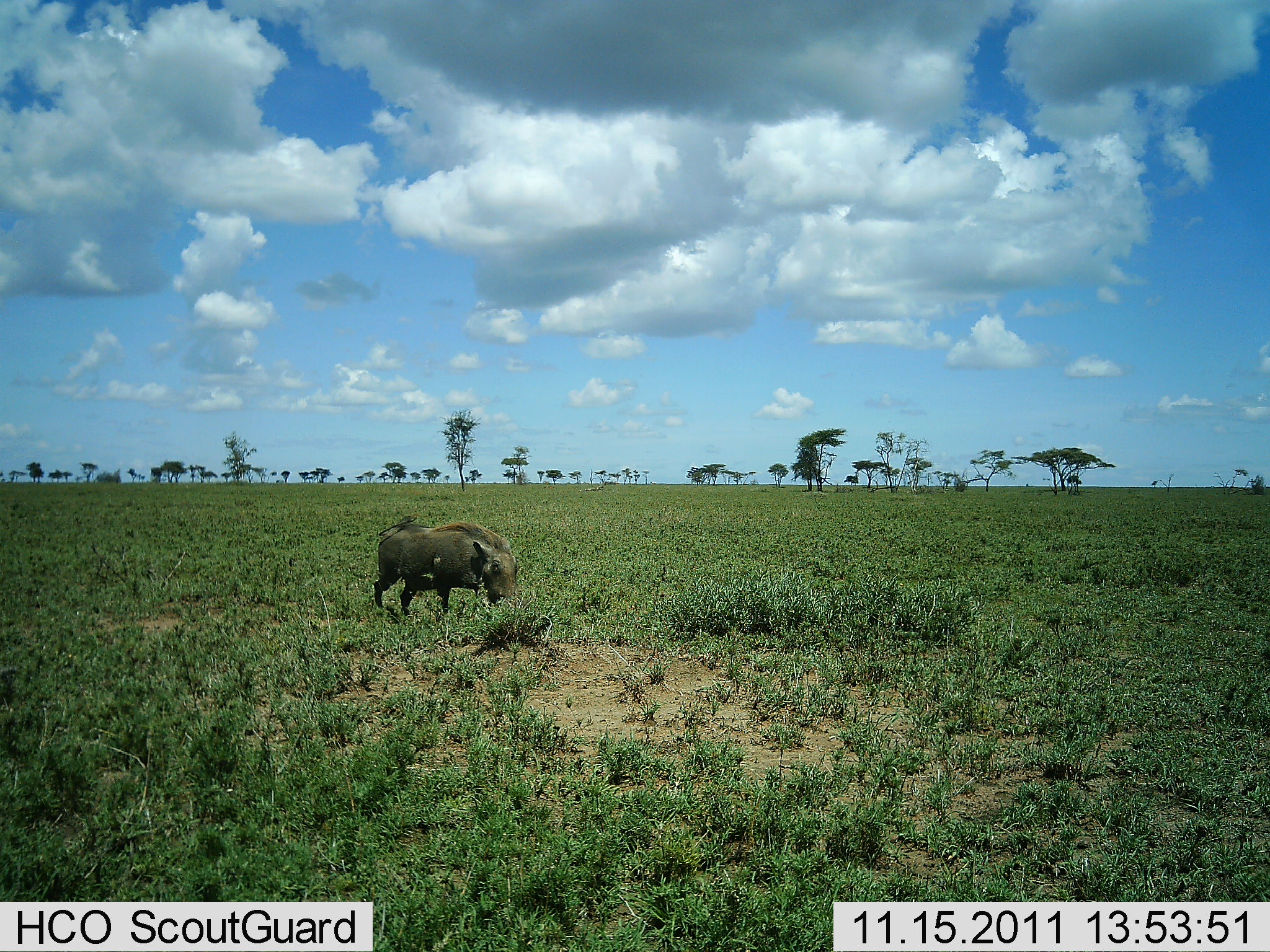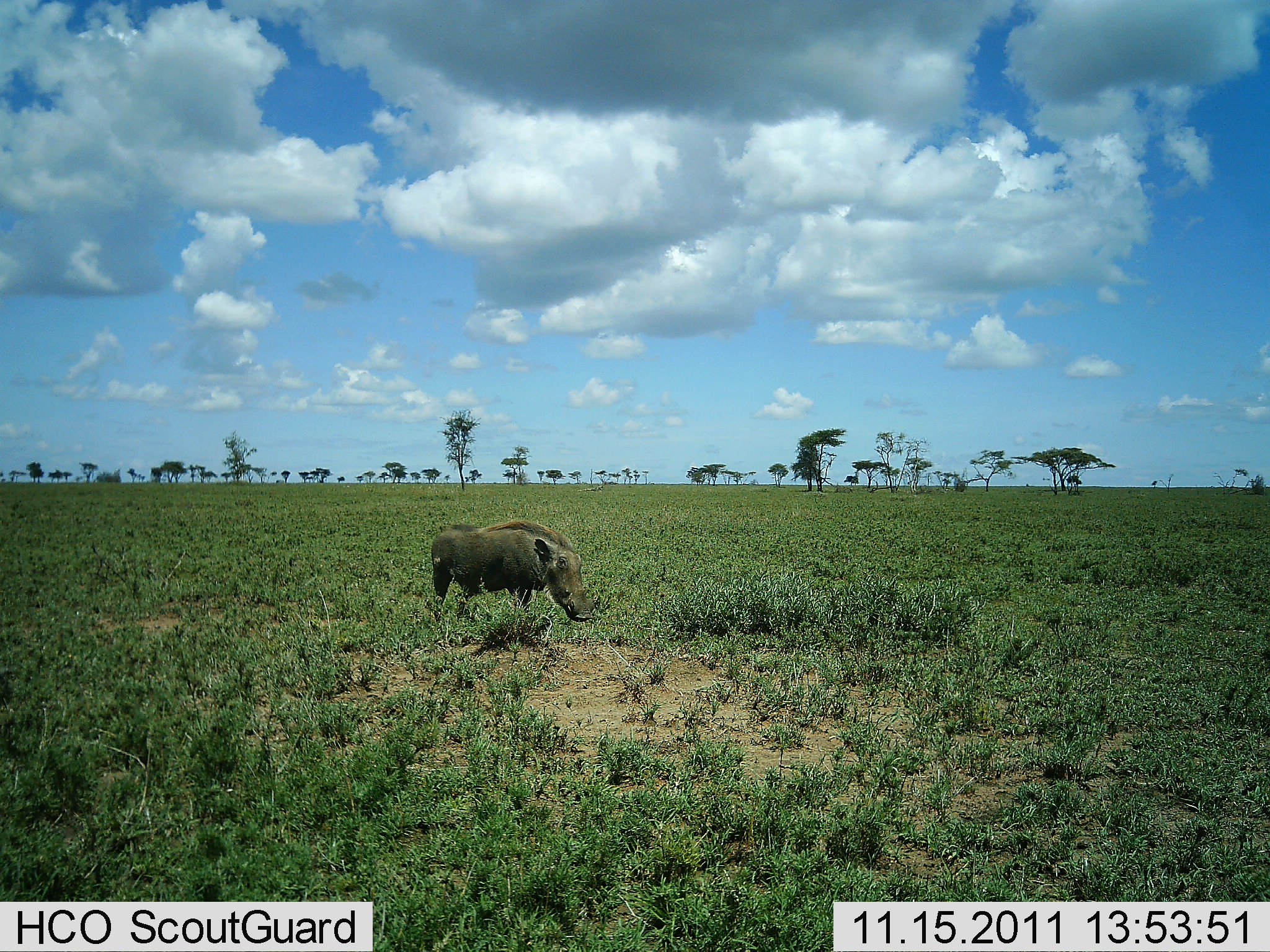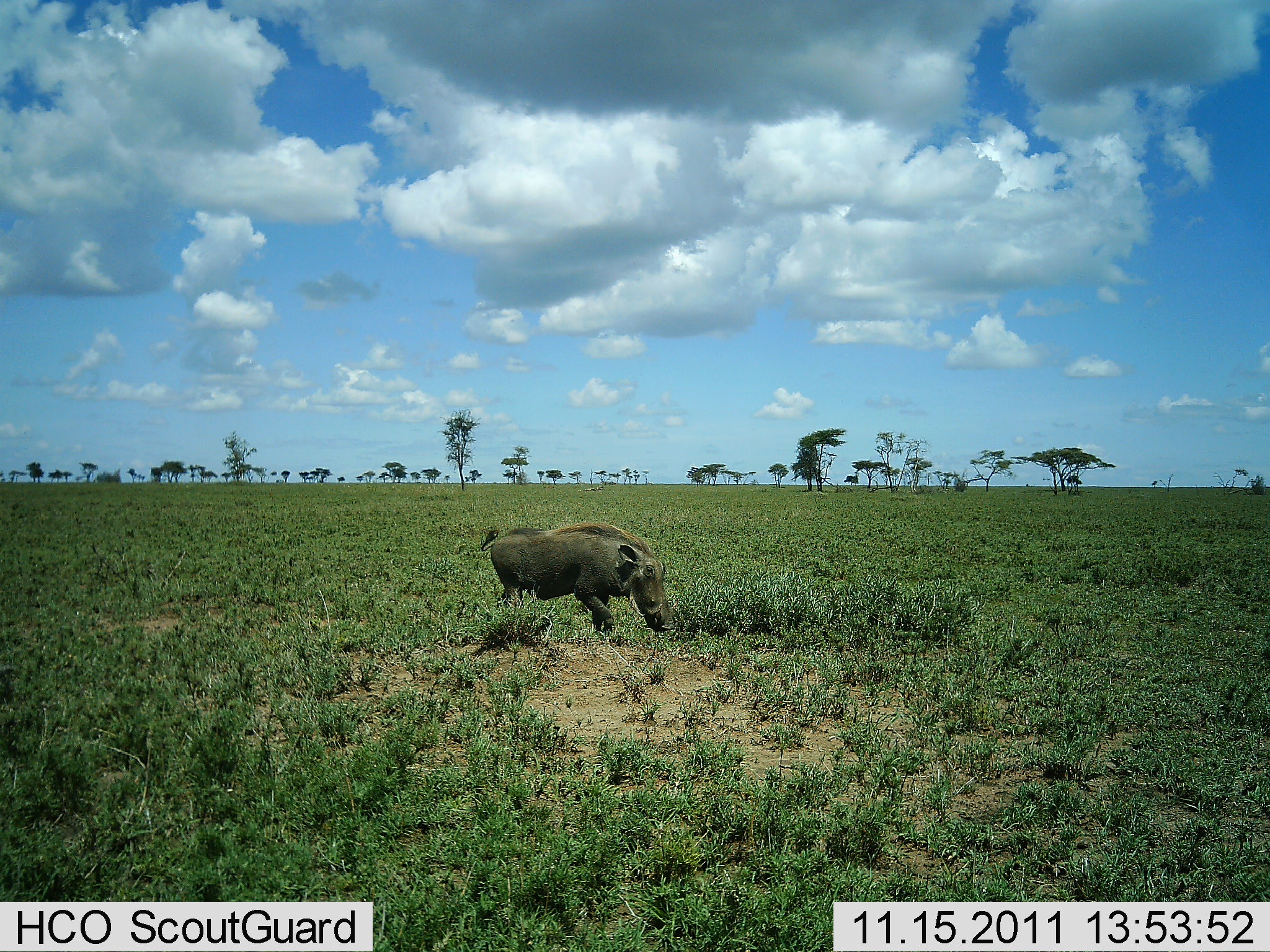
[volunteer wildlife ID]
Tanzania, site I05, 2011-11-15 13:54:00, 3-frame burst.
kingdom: Animalia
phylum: Chordata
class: Mammalia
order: Artiodactyla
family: Suidae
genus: Phacochoerus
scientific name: Phacochoerus africanus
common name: warthog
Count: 1.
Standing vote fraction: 33%.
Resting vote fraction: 0%.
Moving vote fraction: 67%.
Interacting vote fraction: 0%.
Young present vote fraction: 0%.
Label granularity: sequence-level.